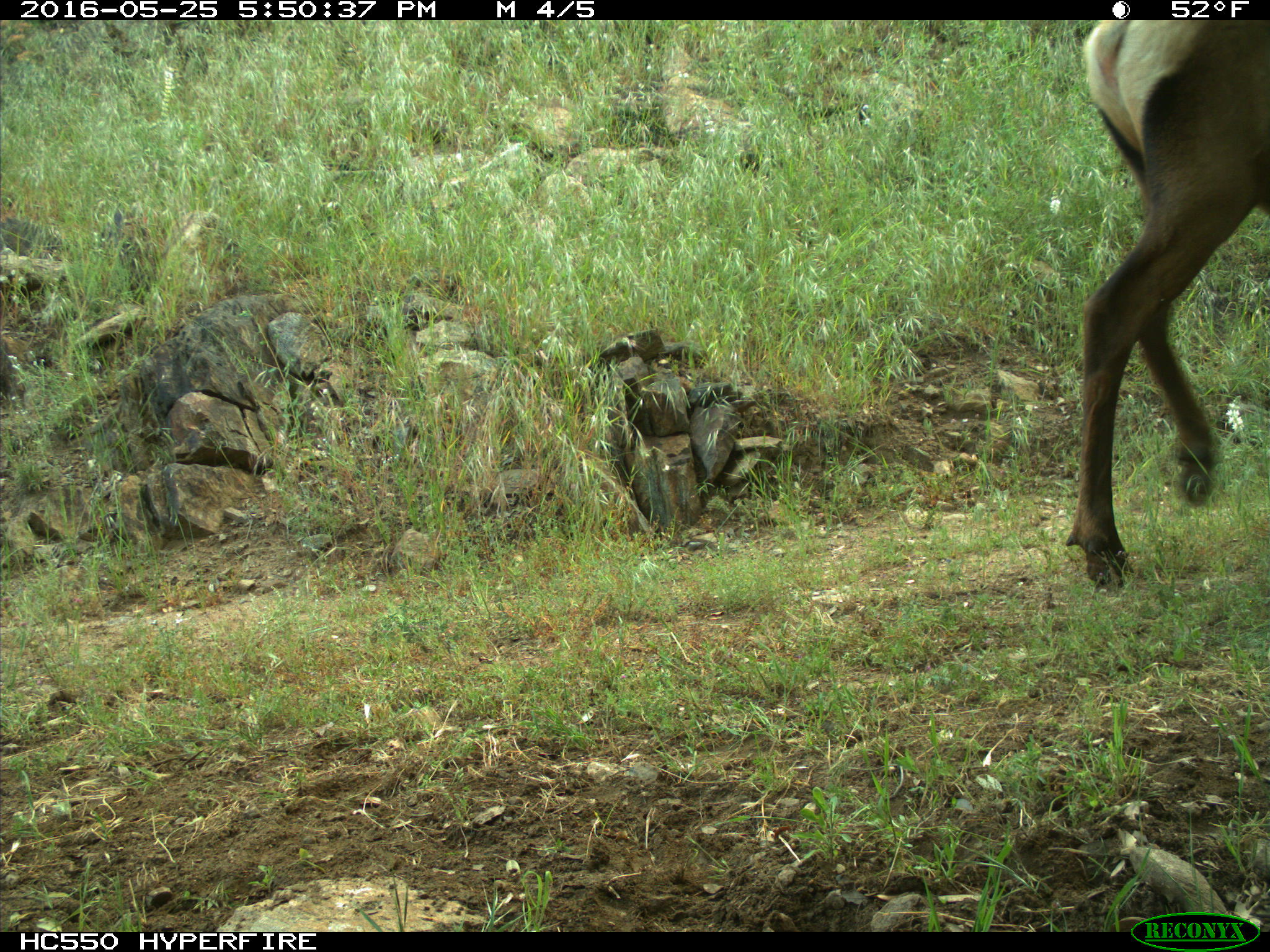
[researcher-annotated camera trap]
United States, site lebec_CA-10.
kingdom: Animalia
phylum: Chordata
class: Mammalia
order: Artiodactyla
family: Cervidae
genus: Cervus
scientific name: Cervus canadensis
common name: elk